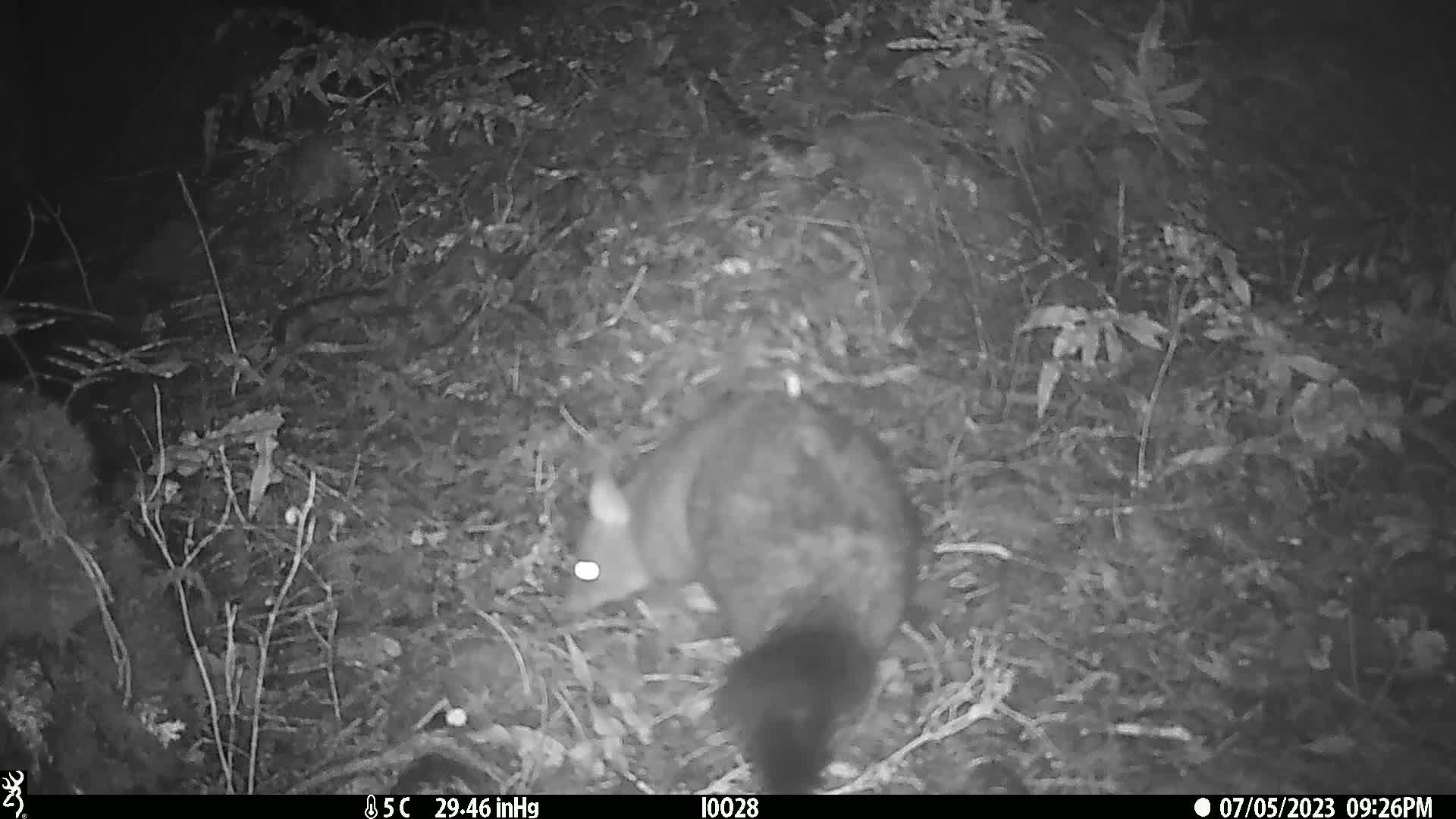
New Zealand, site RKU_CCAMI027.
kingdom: Animalia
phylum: Chordata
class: Mammalia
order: Diprotodontia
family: Phalangeridae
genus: Trichosurus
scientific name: Trichosurus vulpecula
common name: common brushtail possum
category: possum